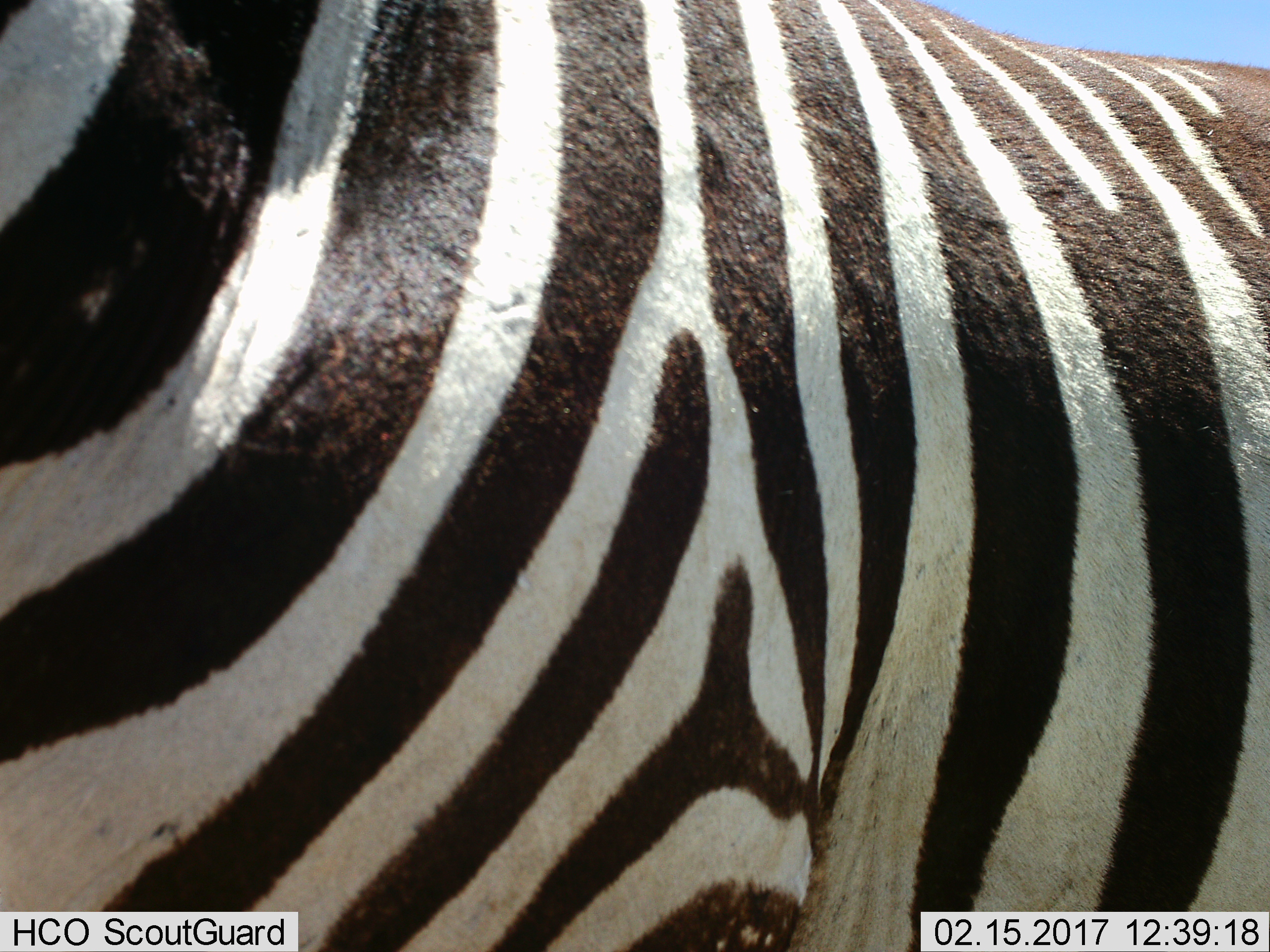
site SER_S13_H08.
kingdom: Animalia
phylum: Chordata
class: Mammalia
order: Perissodactyla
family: Equidae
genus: Equus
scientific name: Equus quagga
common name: plains zebra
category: zebraplains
Zebraplains (plains zebra) (Equus quagga), count 1. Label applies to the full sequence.